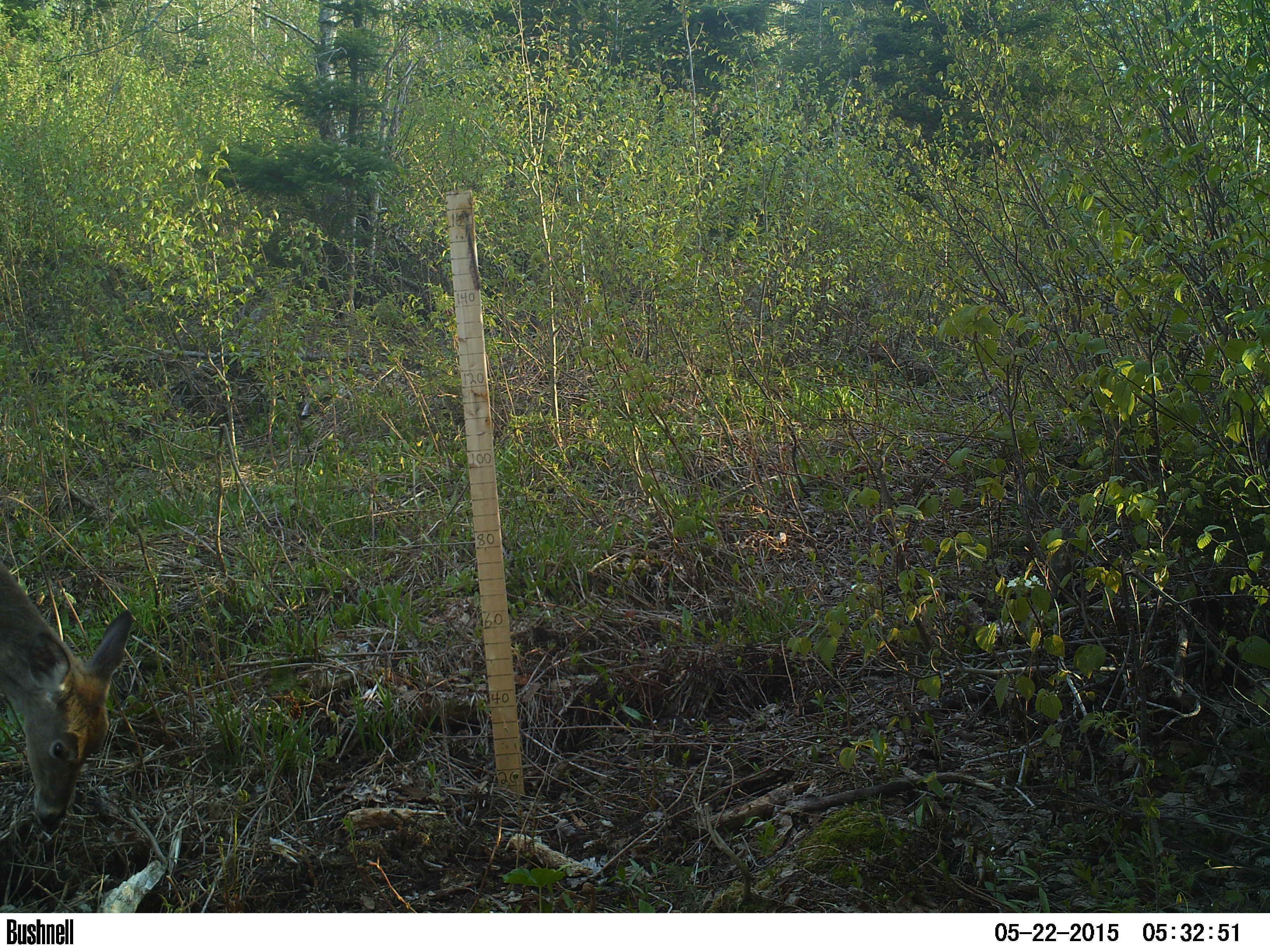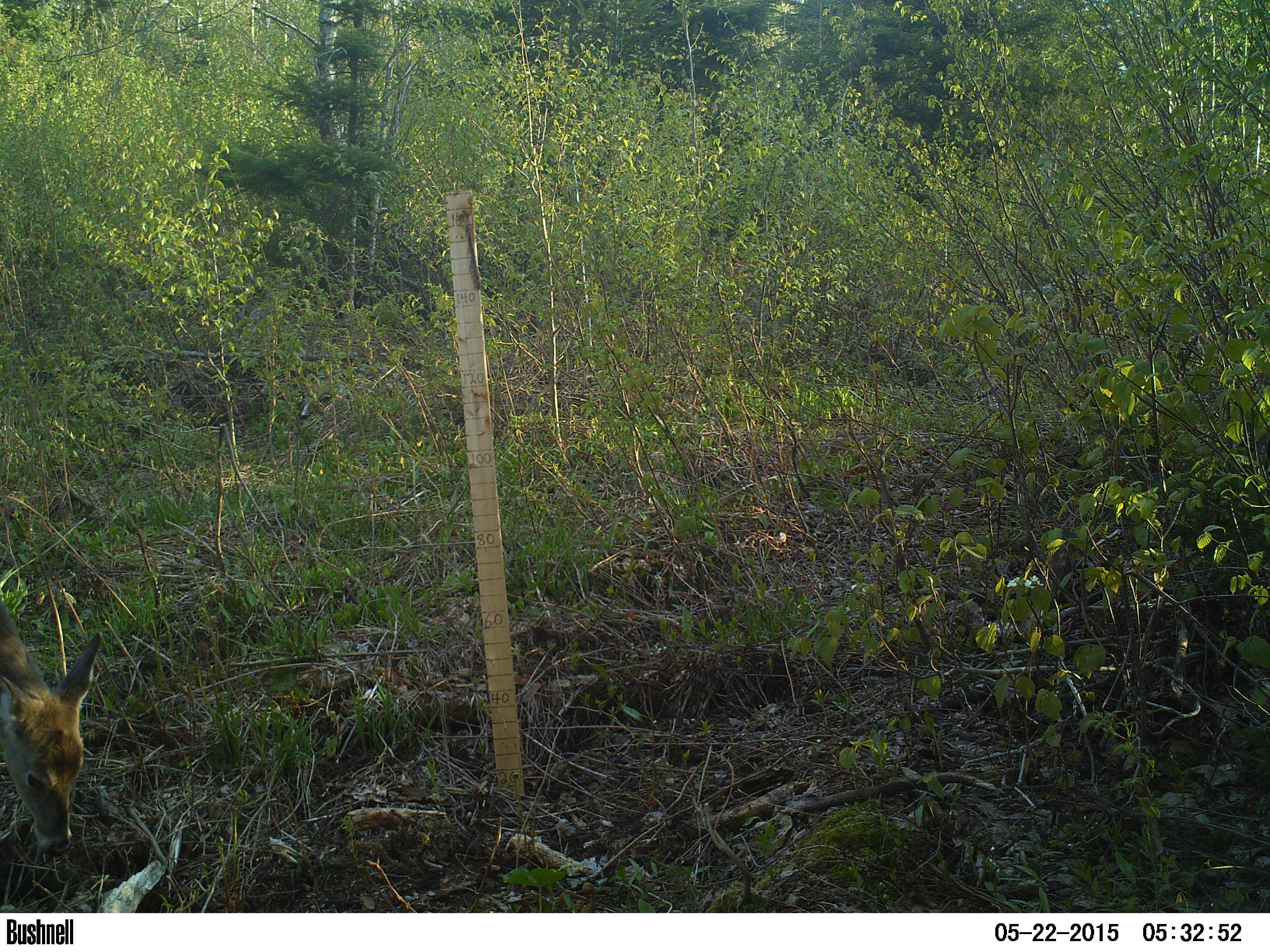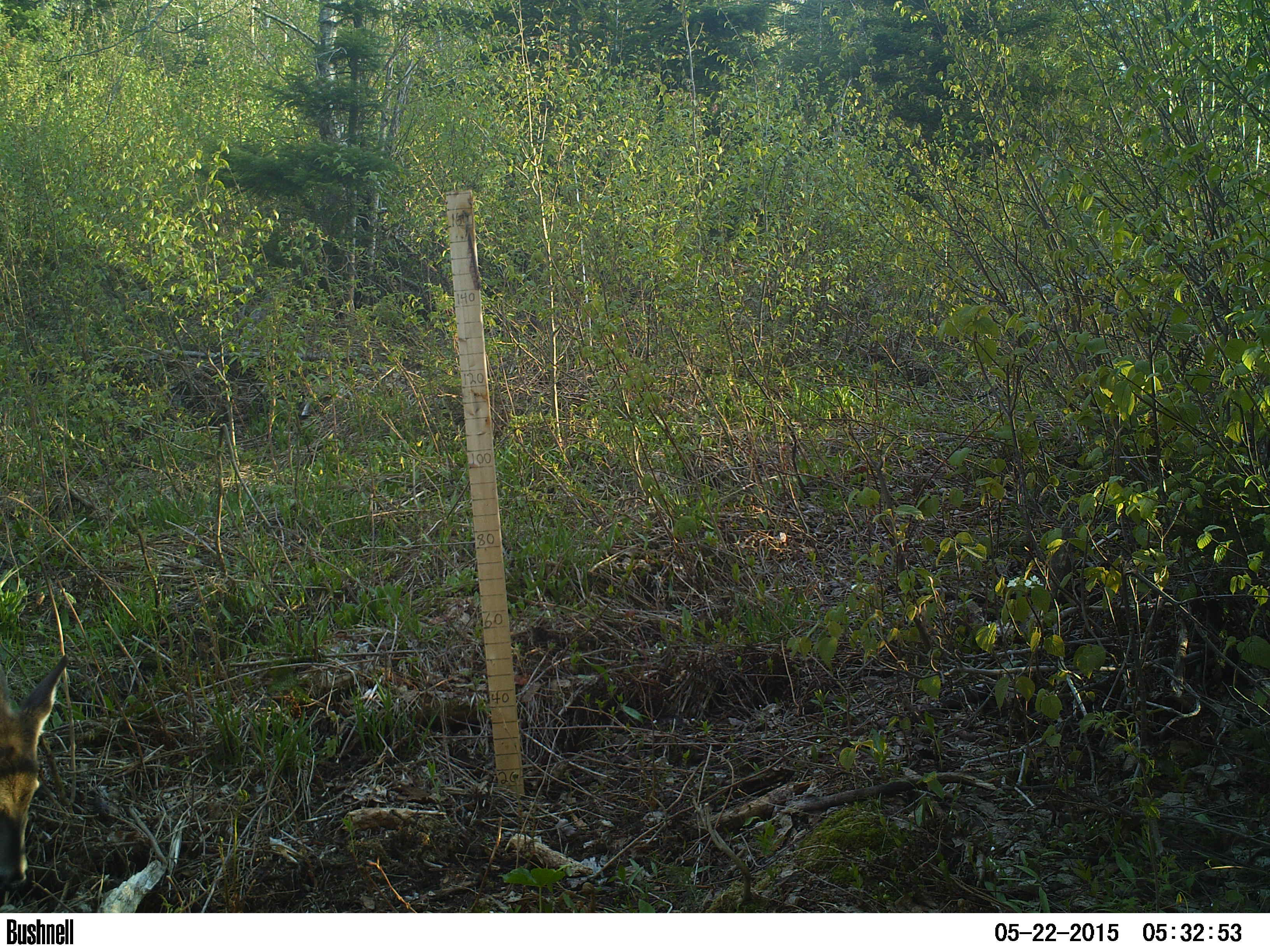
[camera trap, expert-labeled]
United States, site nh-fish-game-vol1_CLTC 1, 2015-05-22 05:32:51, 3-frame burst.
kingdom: Animalia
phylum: Chordata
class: Mammalia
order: Artiodactyla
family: Cervidae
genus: Odocoileus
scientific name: Odocoileus virginianus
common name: white-tailed deer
White-tailed deer (Odocoileus virginianus).